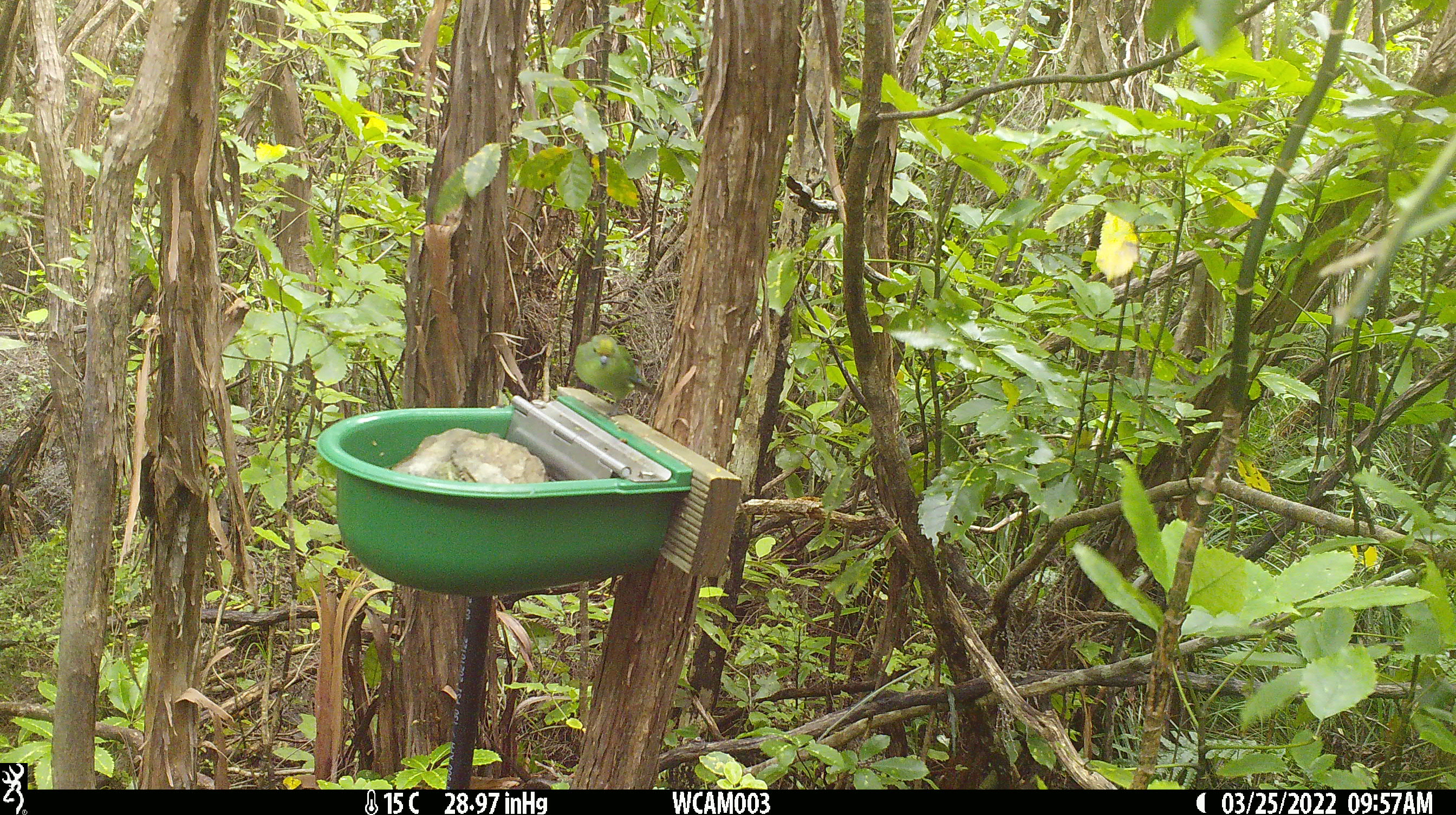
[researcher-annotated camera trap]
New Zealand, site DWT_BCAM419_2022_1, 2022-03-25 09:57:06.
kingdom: Animalia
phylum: Chordata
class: Aves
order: Psittaciformes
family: Psittaculidae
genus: Cyanoramphus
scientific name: Cyanoramphus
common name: parakeet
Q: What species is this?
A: Parakeet (Cyanoramphus).